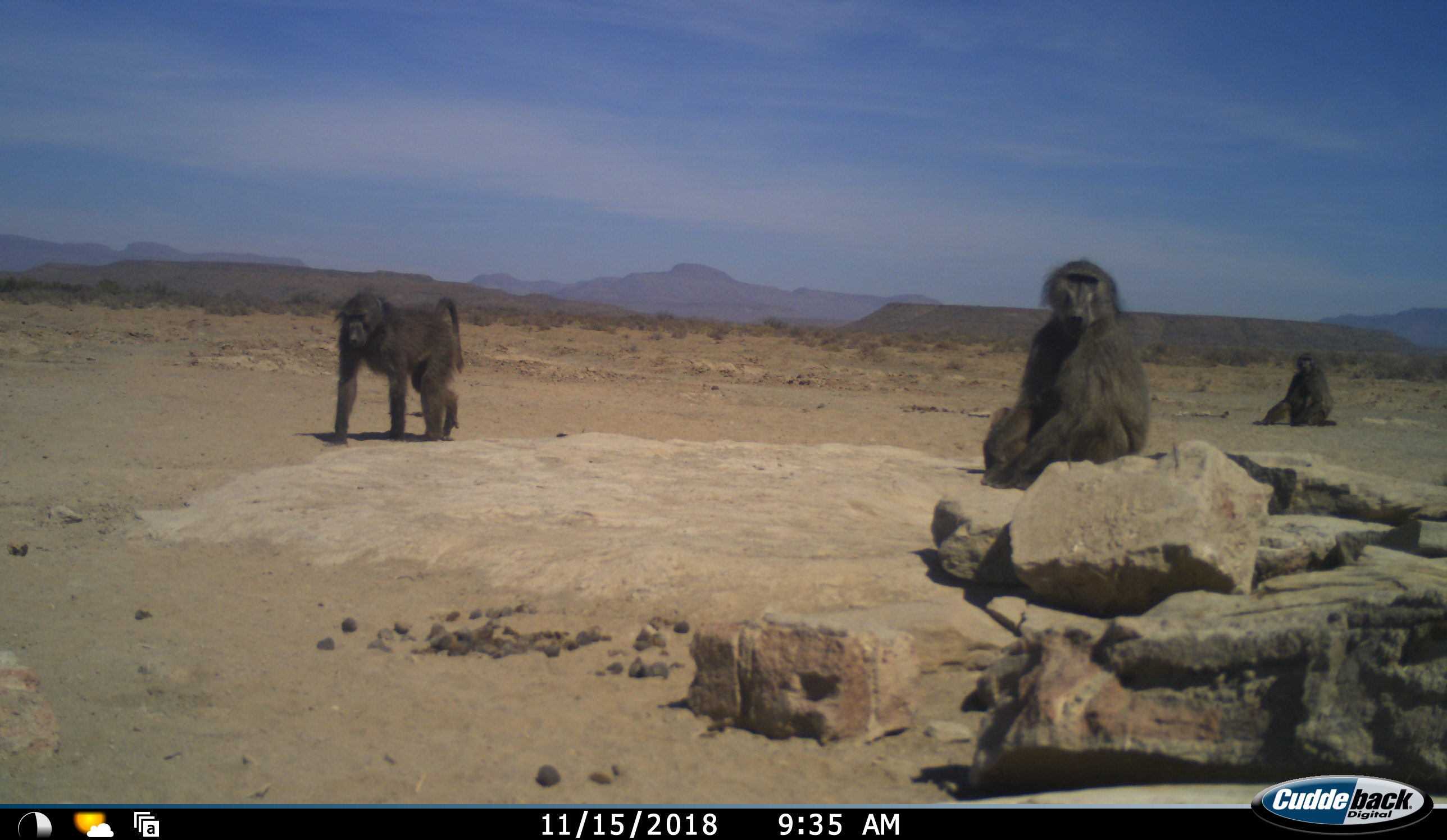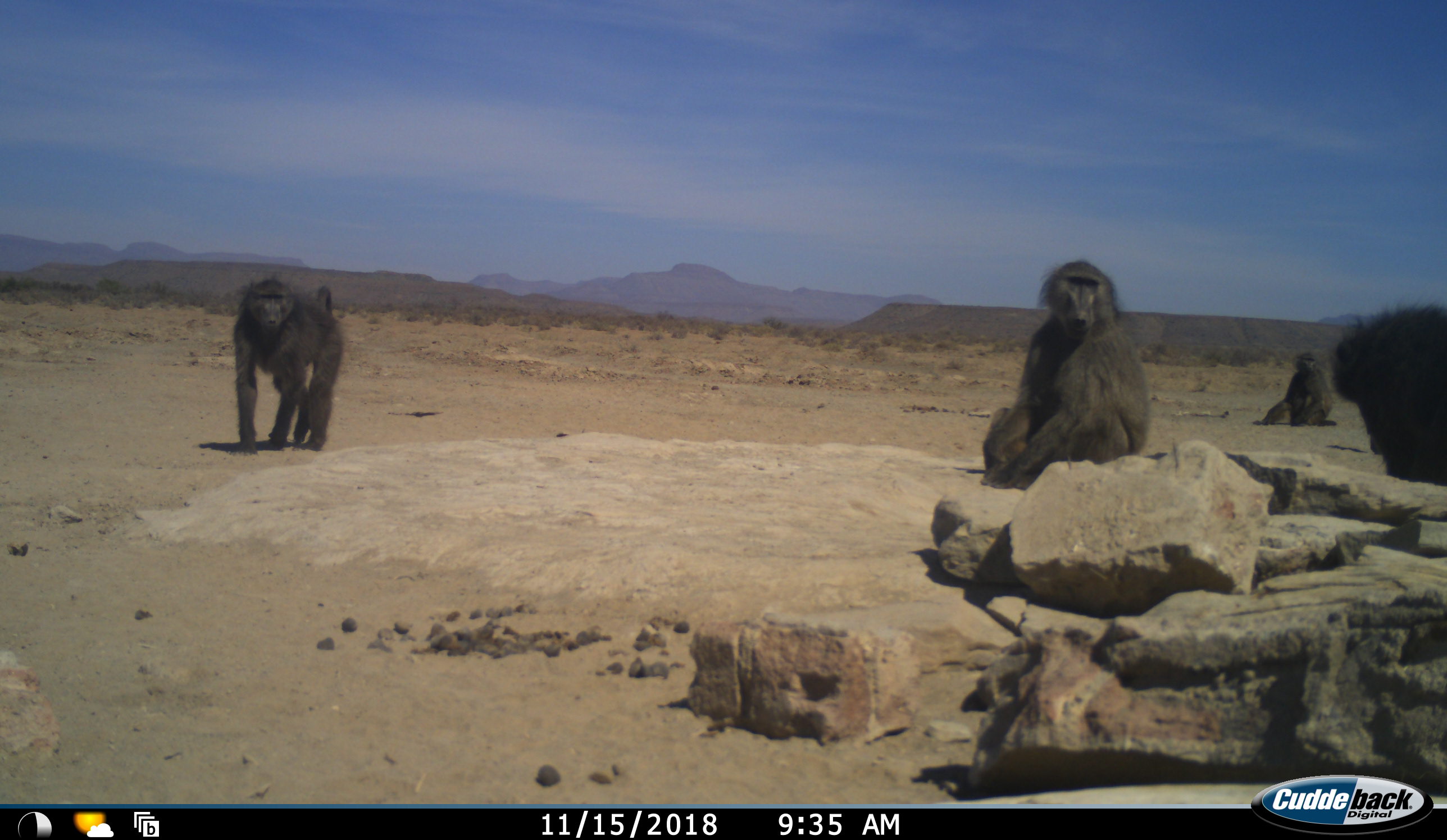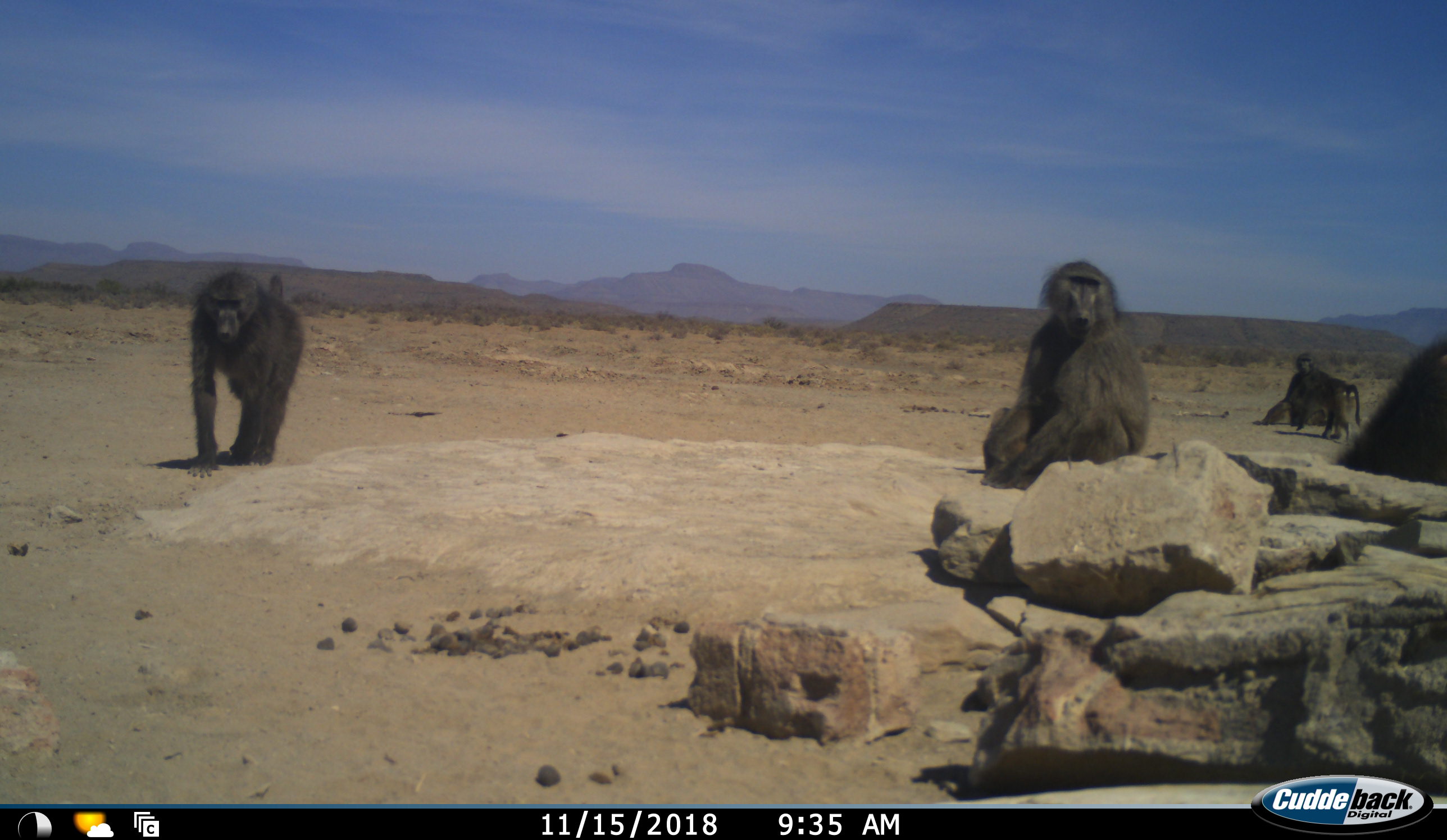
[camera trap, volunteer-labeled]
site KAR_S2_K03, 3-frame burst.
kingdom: Animalia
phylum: Chordata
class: Mammalia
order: Primates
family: Cercopithecidae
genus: Papio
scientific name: Papio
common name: baboon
Baboon (Papio), count 5. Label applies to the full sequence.